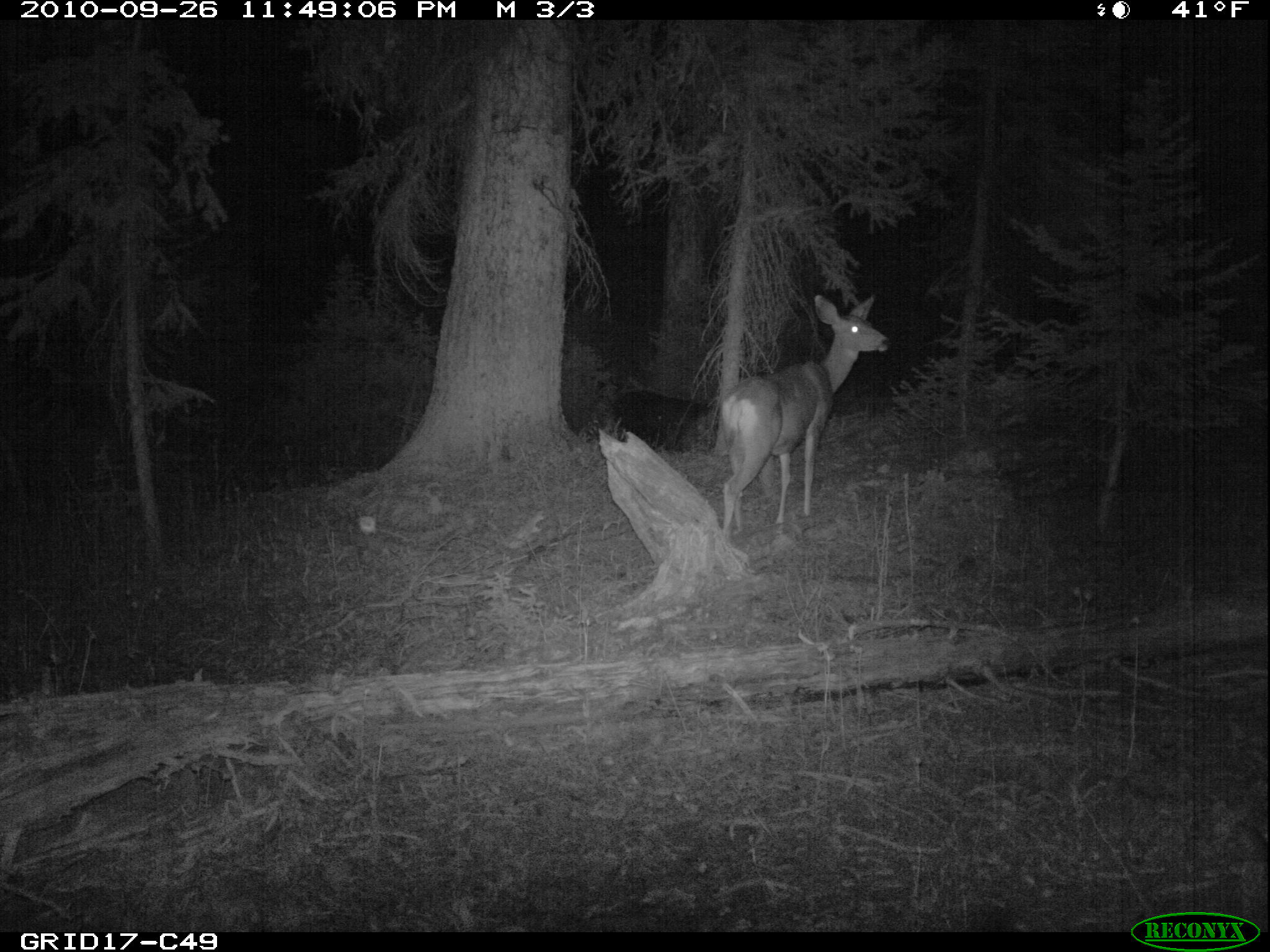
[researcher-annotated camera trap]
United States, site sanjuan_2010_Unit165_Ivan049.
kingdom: Animalia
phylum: Chordata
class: Mammalia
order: Artiodactyla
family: Cervidae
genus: Odocoileus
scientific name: Odocoileus hemionus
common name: mule deer